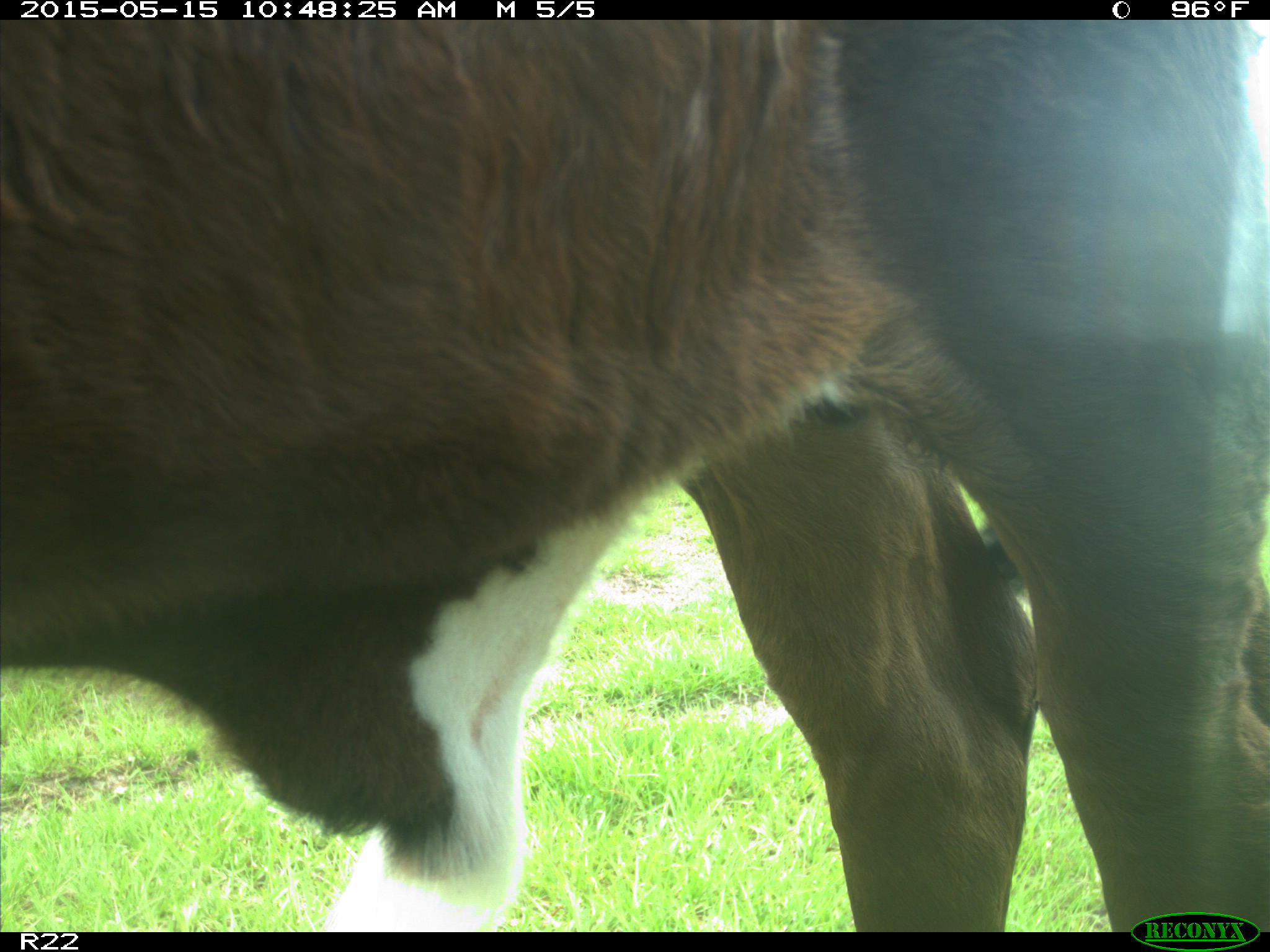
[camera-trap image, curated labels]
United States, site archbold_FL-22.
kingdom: Animalia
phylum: Chordata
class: Mammalia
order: Artiodactyla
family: Bovidae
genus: Bos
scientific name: Bos taurus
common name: domestic cow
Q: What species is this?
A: Bos taurus (domestic cow).